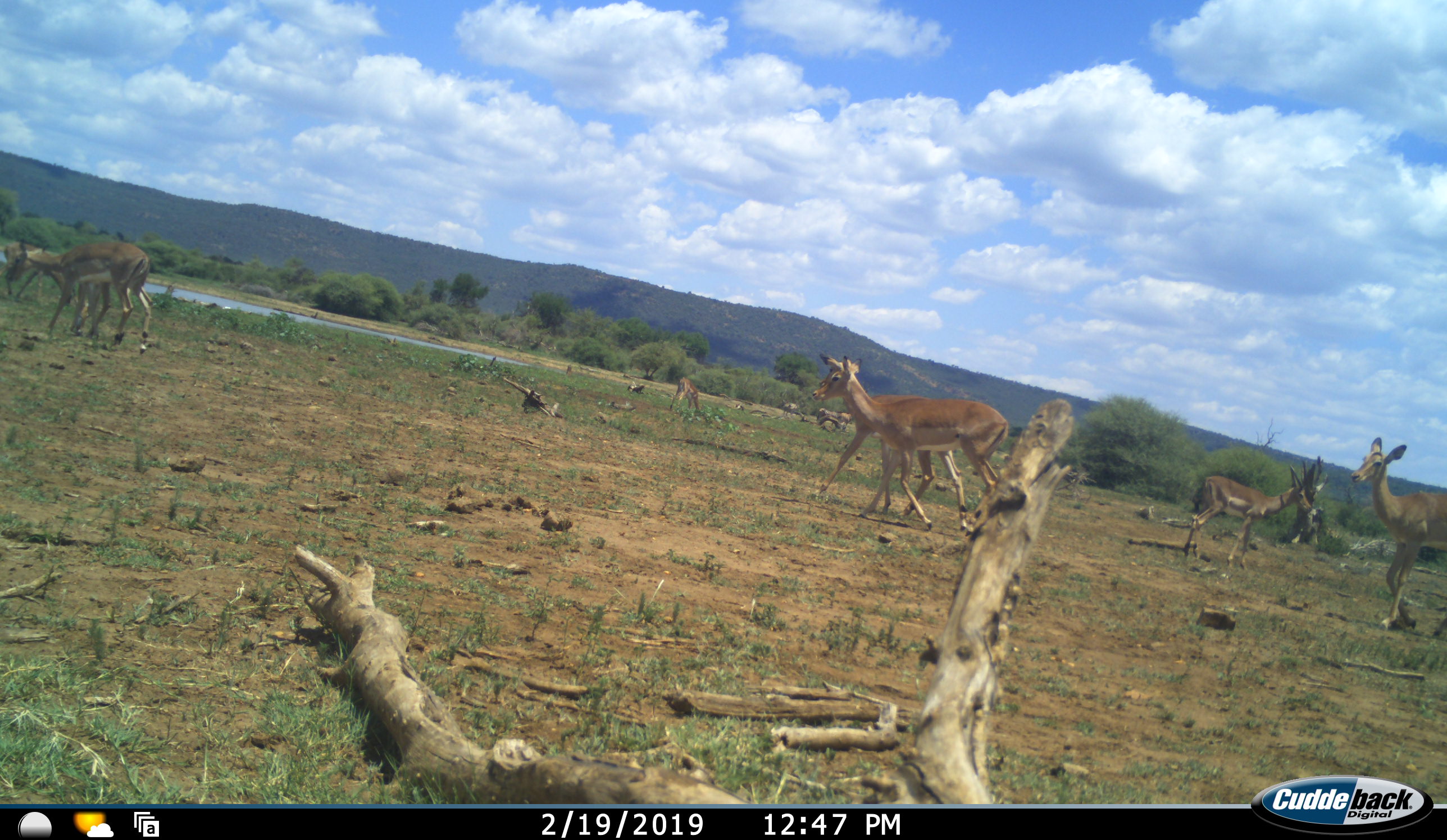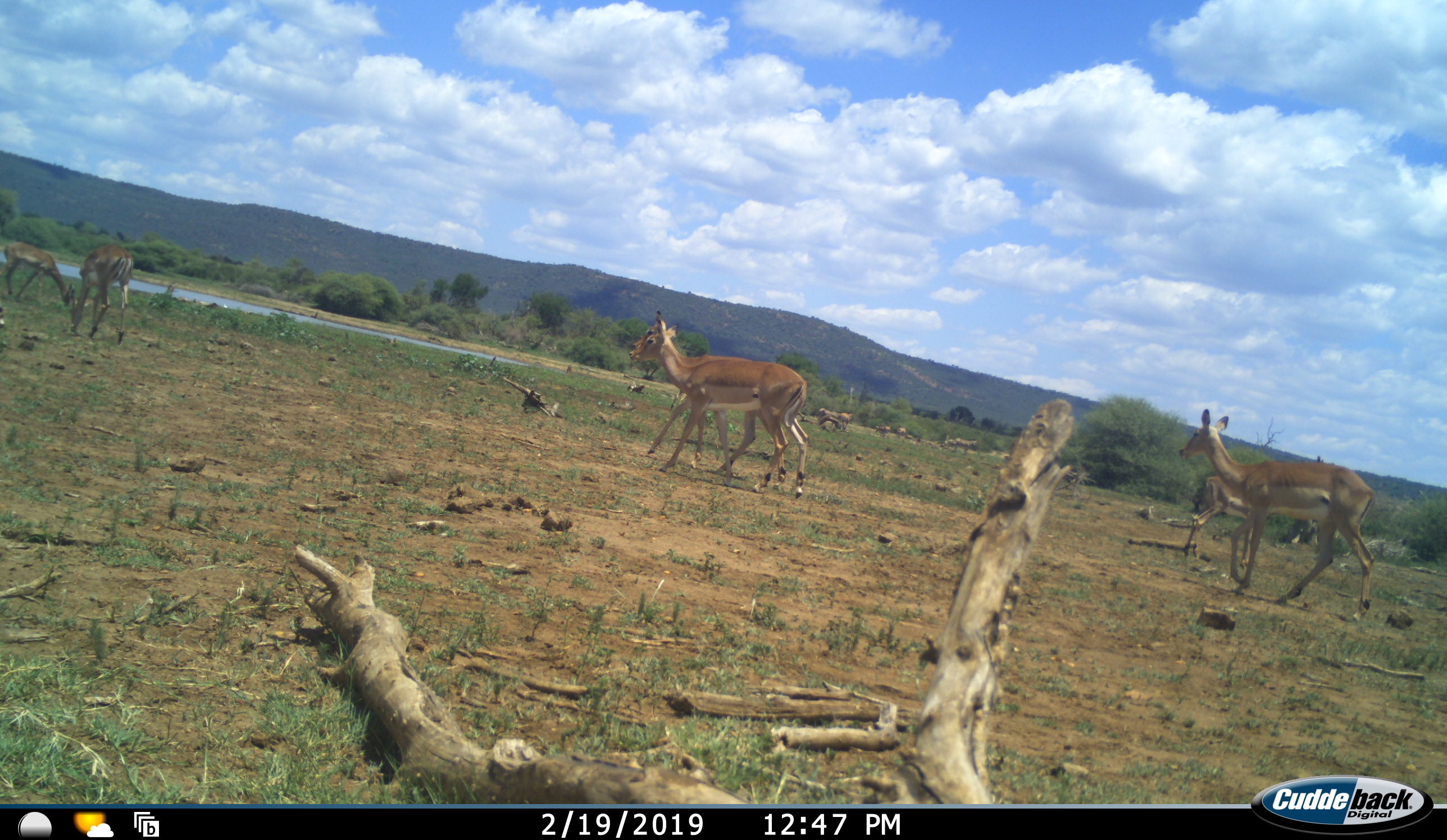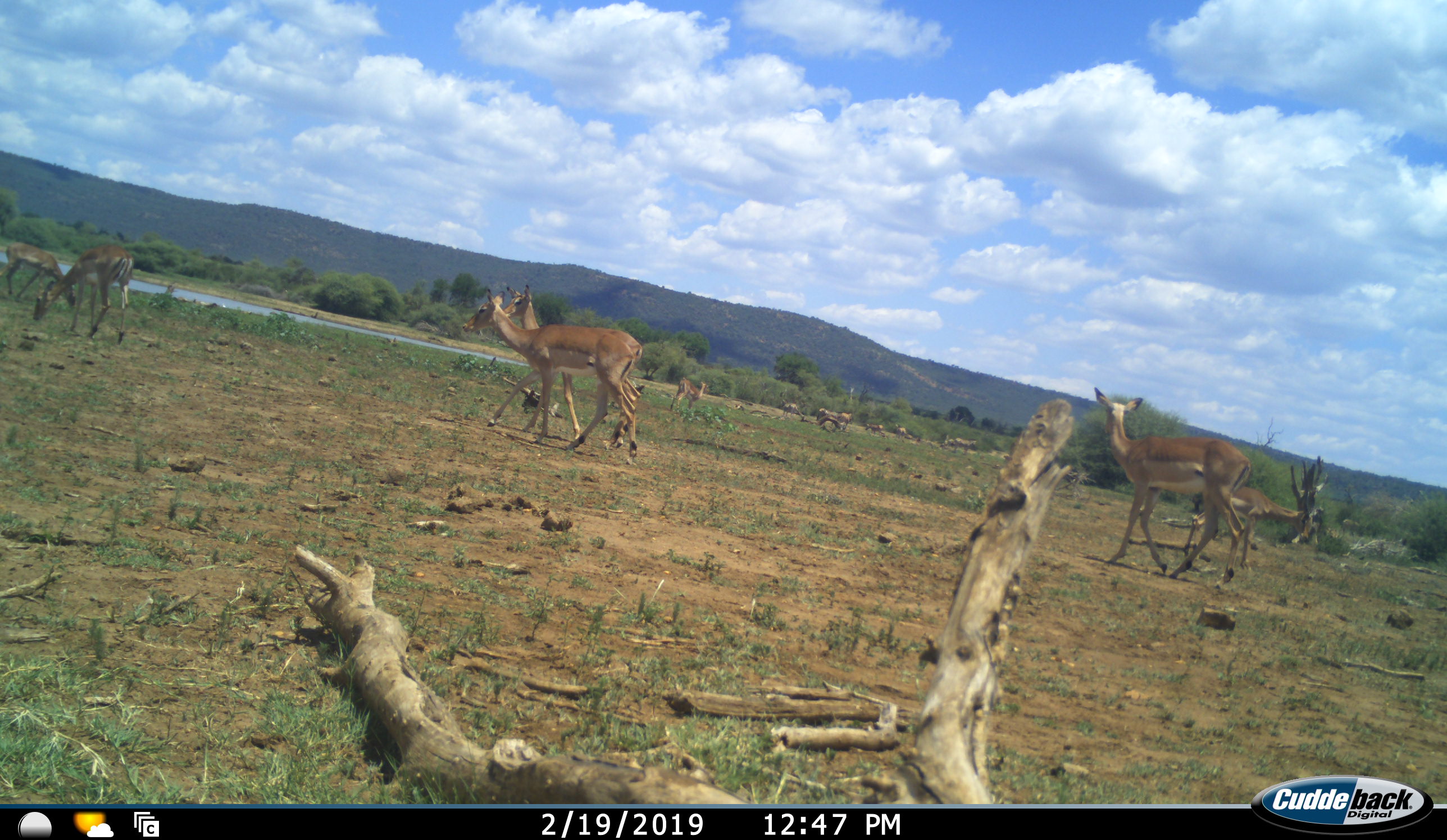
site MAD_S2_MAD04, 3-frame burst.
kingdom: Animalia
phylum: Chordata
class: Mammalia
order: Artiodactyla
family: Bovidae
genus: Aepyceros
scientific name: Aepyceros melampus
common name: impala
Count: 10.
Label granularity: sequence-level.